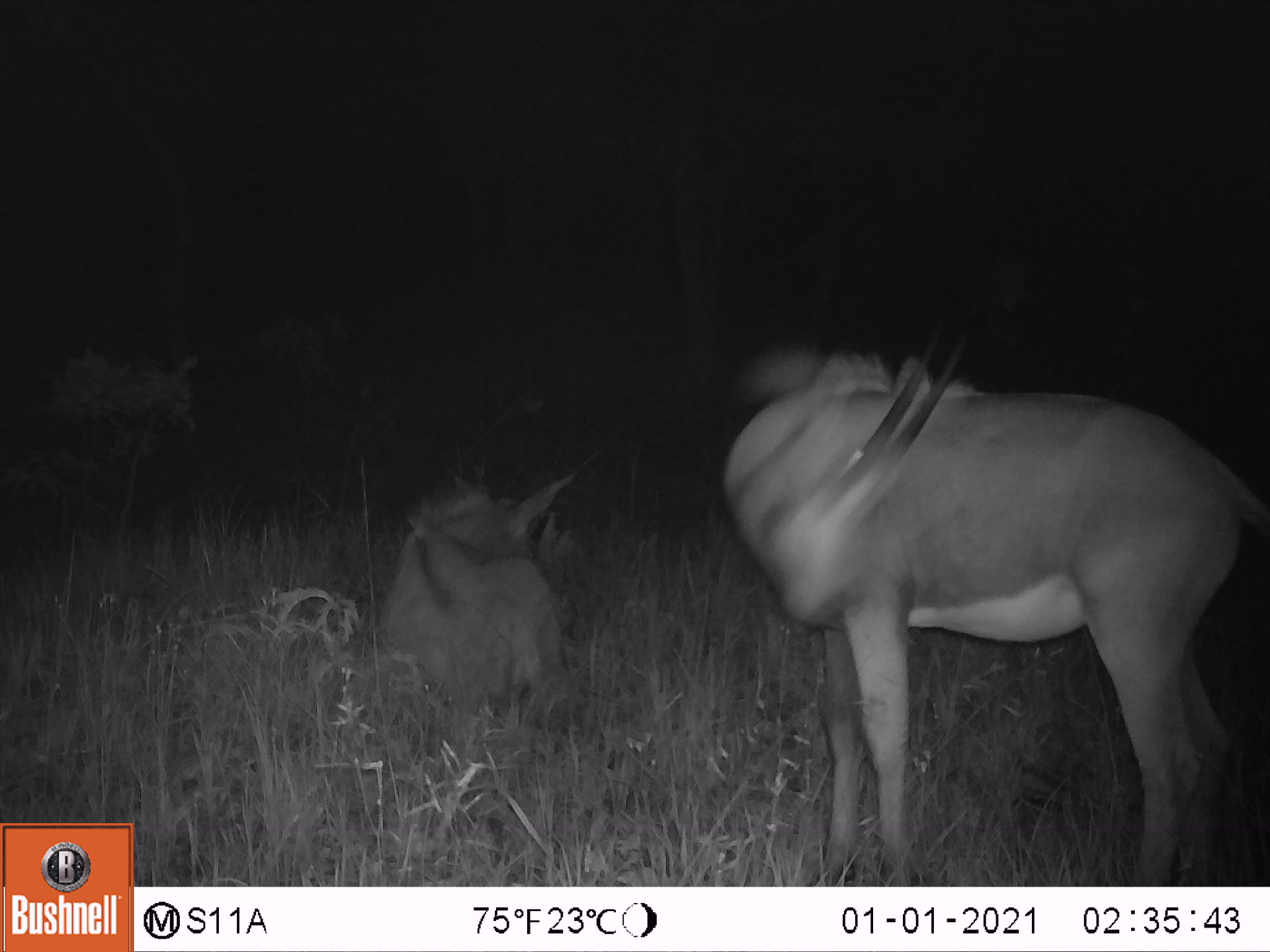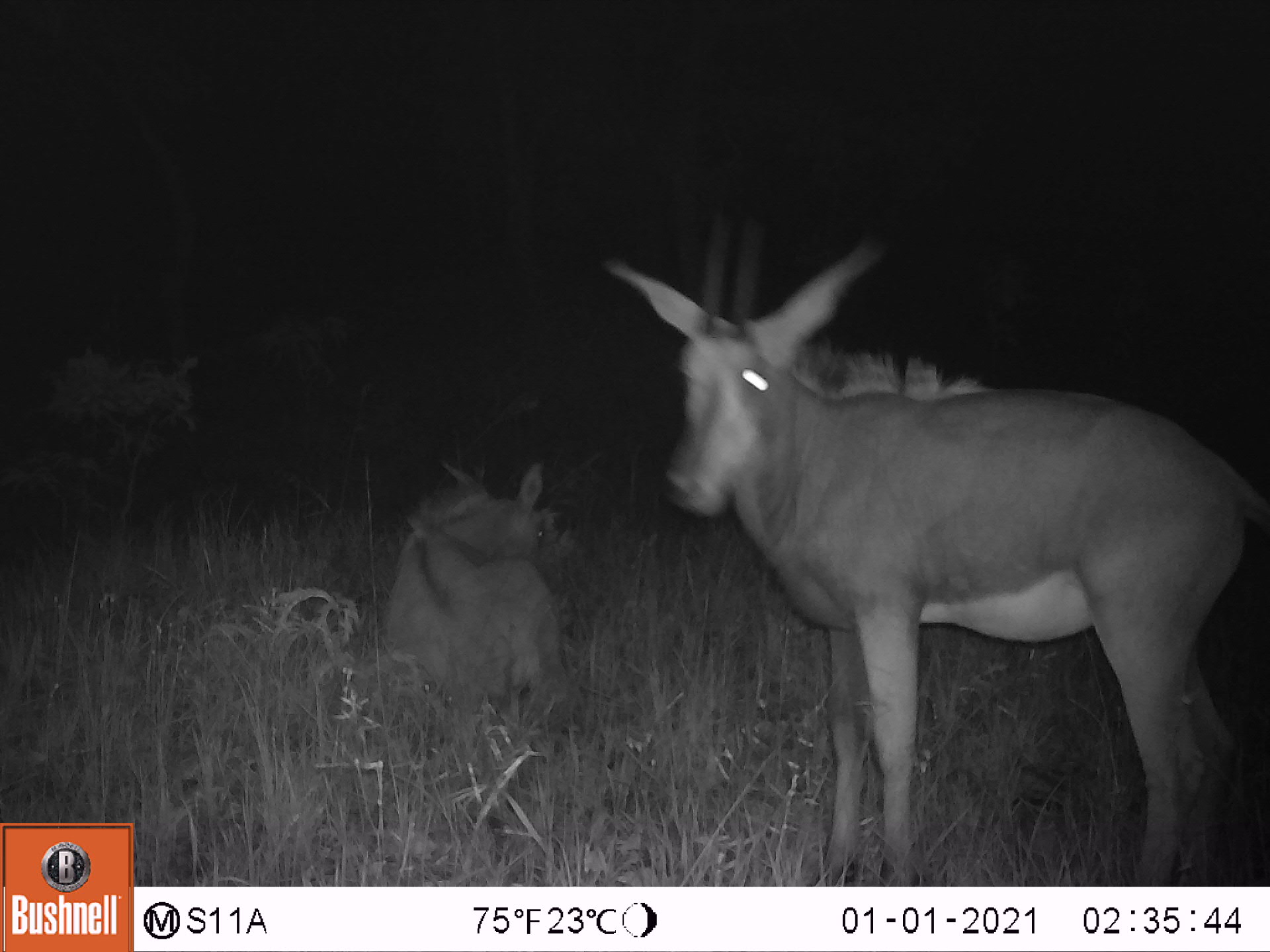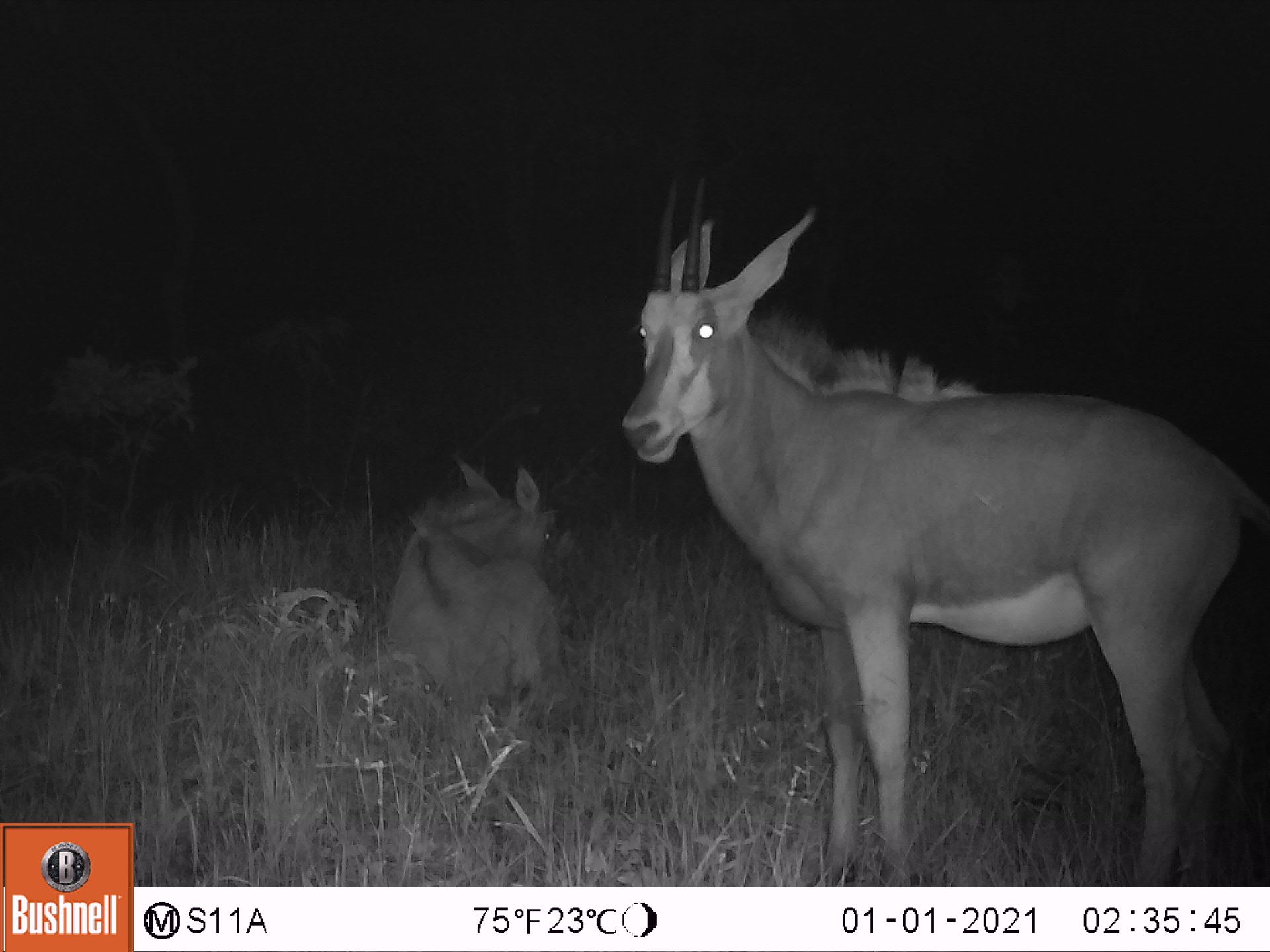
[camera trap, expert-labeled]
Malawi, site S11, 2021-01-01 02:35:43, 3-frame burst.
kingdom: Animalia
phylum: Chordata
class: Mammalia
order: Artiodactyla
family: Bovidae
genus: Hippotragus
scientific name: Hippotragus niger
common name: sable antelope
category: sable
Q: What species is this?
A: Sable (sable antelope) (Hippotragus niger).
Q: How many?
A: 2.